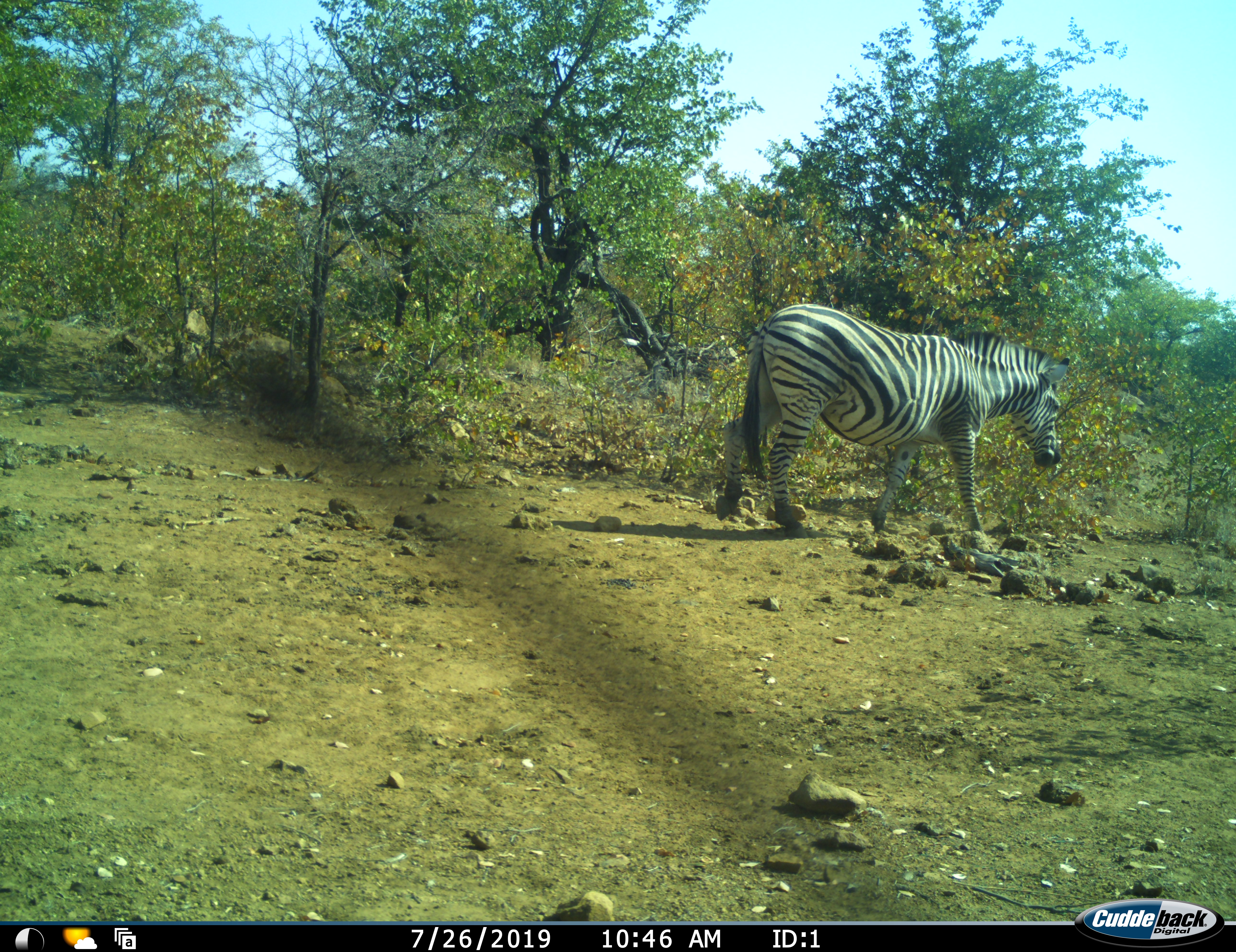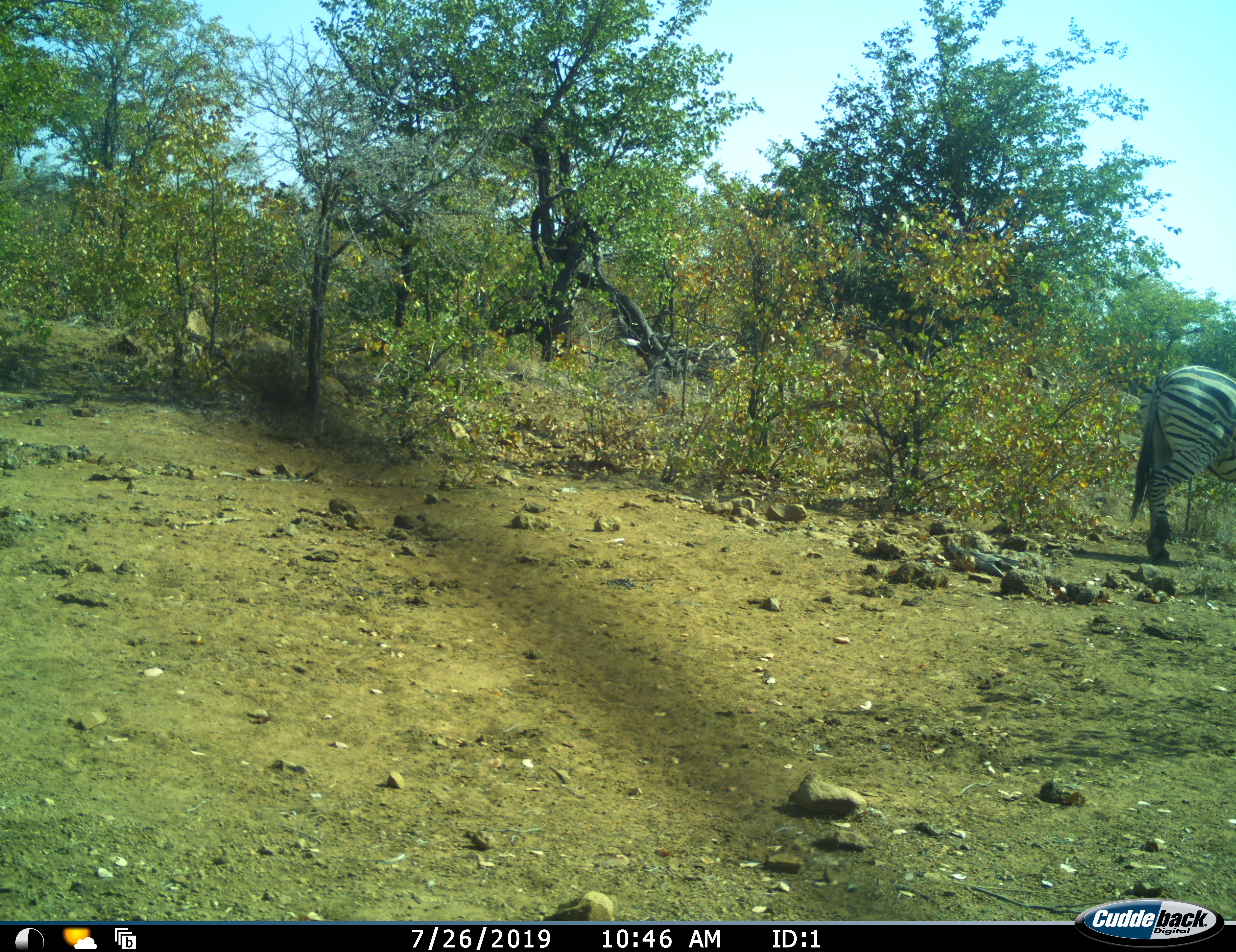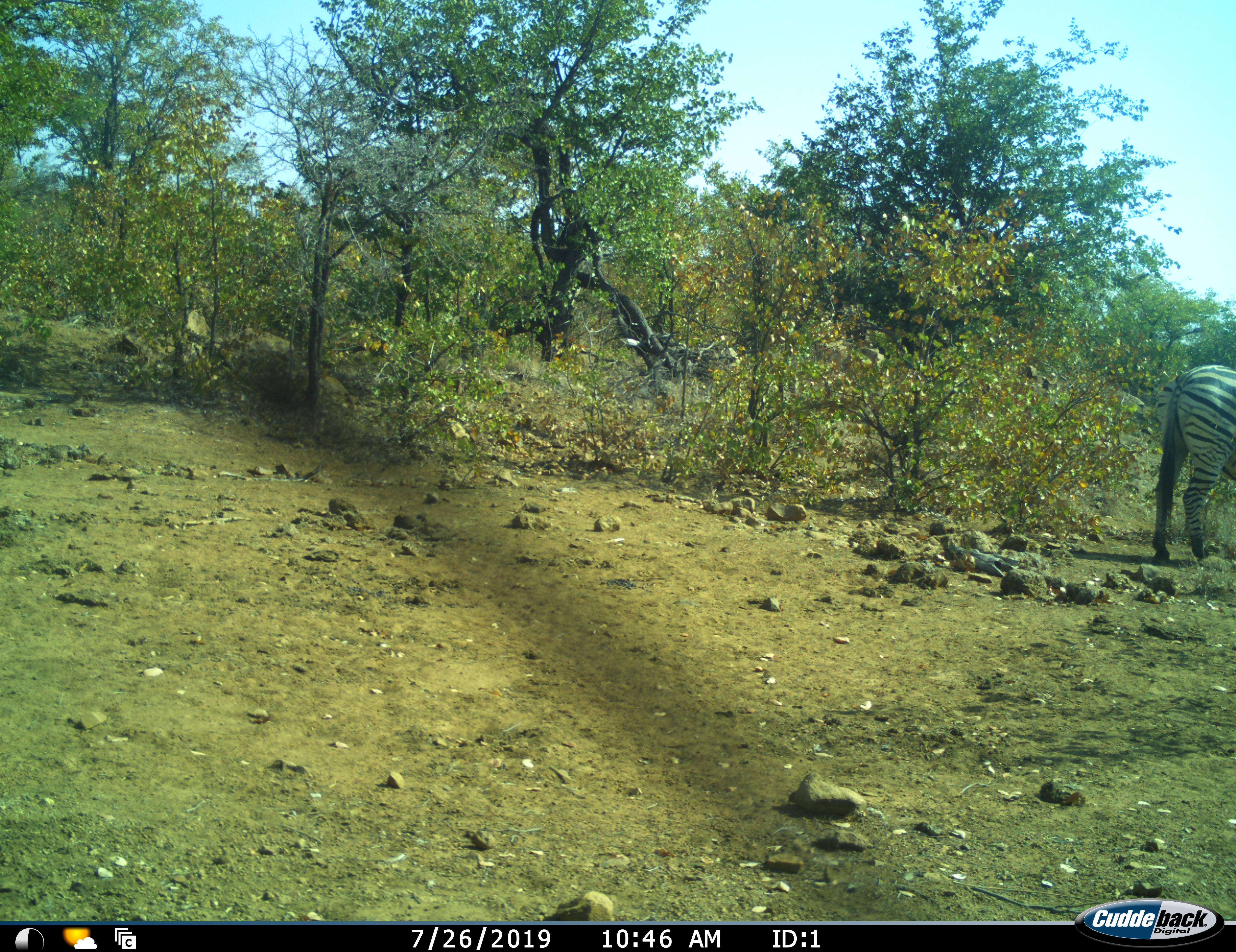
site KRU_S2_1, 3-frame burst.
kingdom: Animalia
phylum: Chordata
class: Mammalia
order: Perissodactyla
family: Equidae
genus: Equus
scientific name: Equus quagga burchellii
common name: burchell's zebra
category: zebraburchells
Zebraburchells (burchell's zebra) (Equus quagga burchellii), count 1. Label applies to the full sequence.